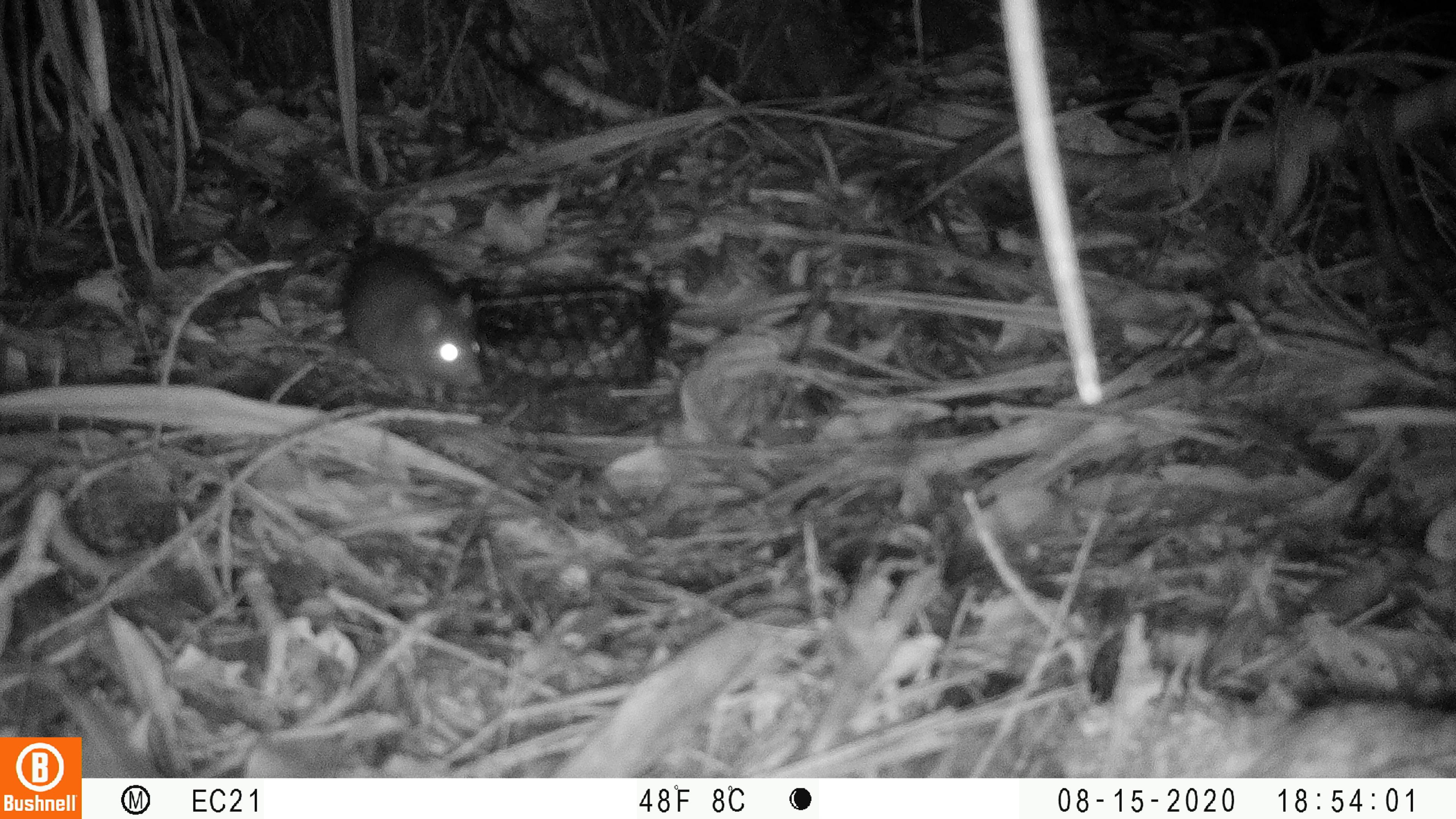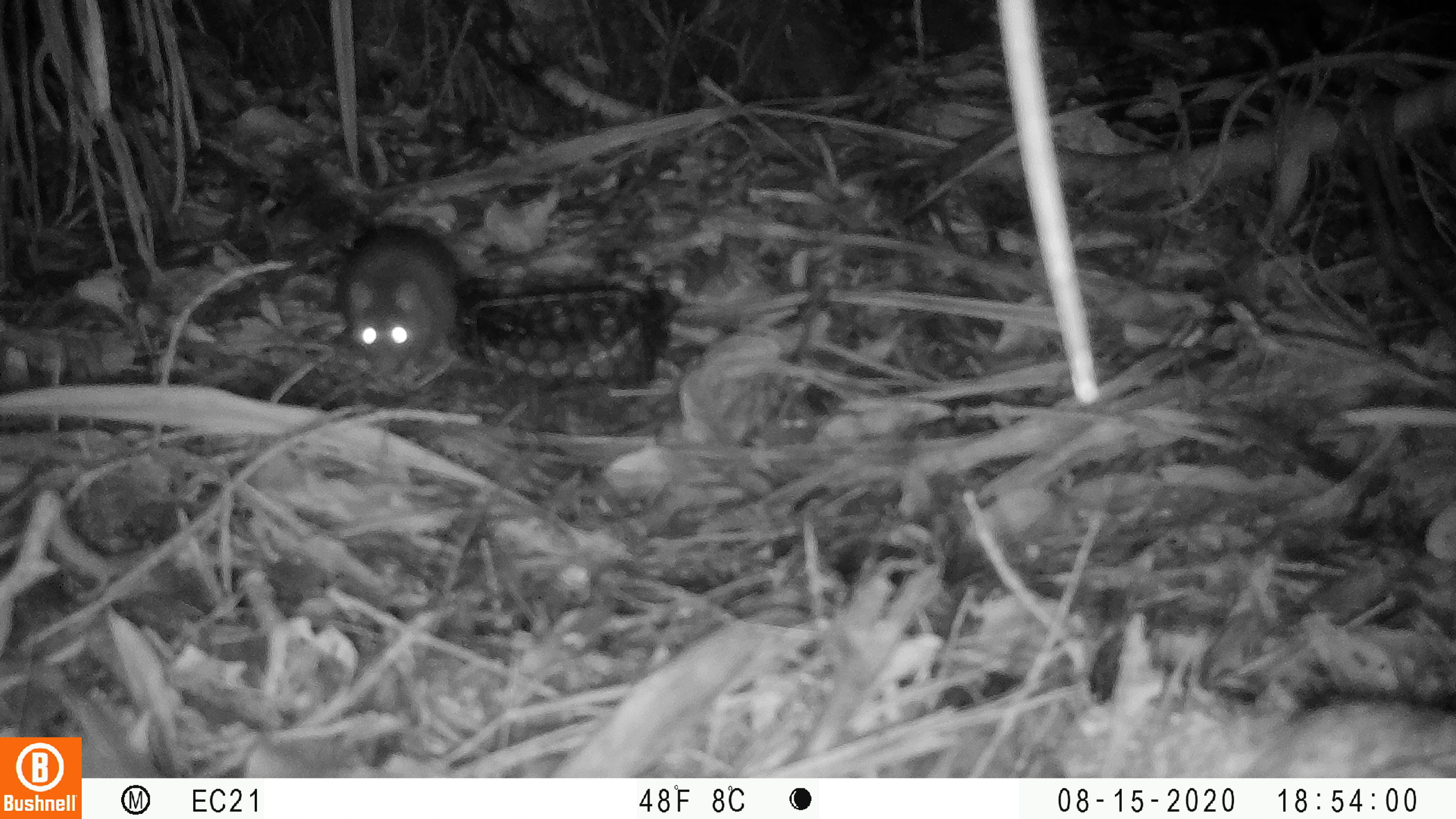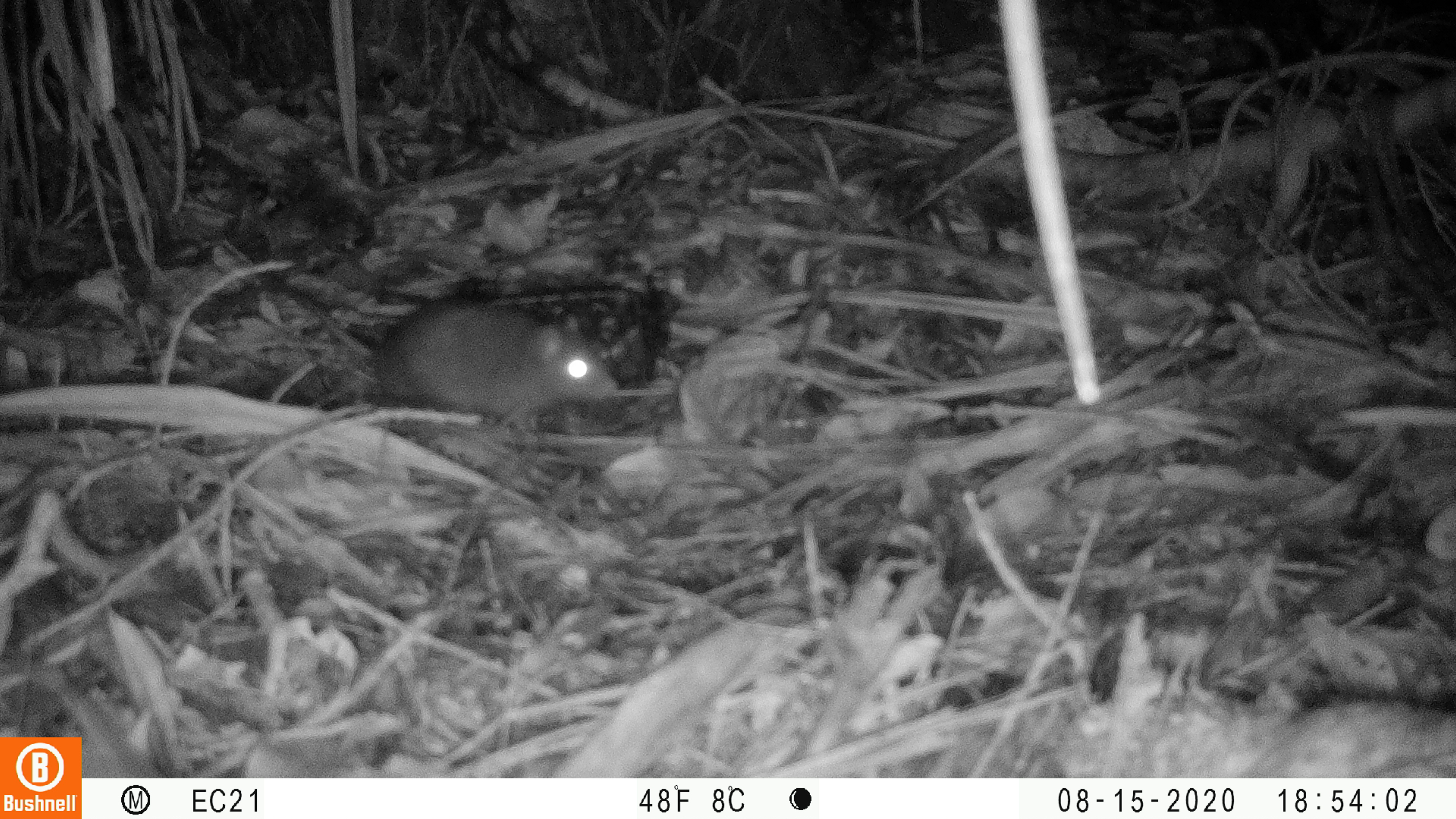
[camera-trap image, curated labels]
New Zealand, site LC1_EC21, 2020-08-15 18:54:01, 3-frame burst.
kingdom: Animalia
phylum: Chordata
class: Mammalia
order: Rodentia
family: Muridae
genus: Rattus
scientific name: Rattus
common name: rat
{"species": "rat (Rattus)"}